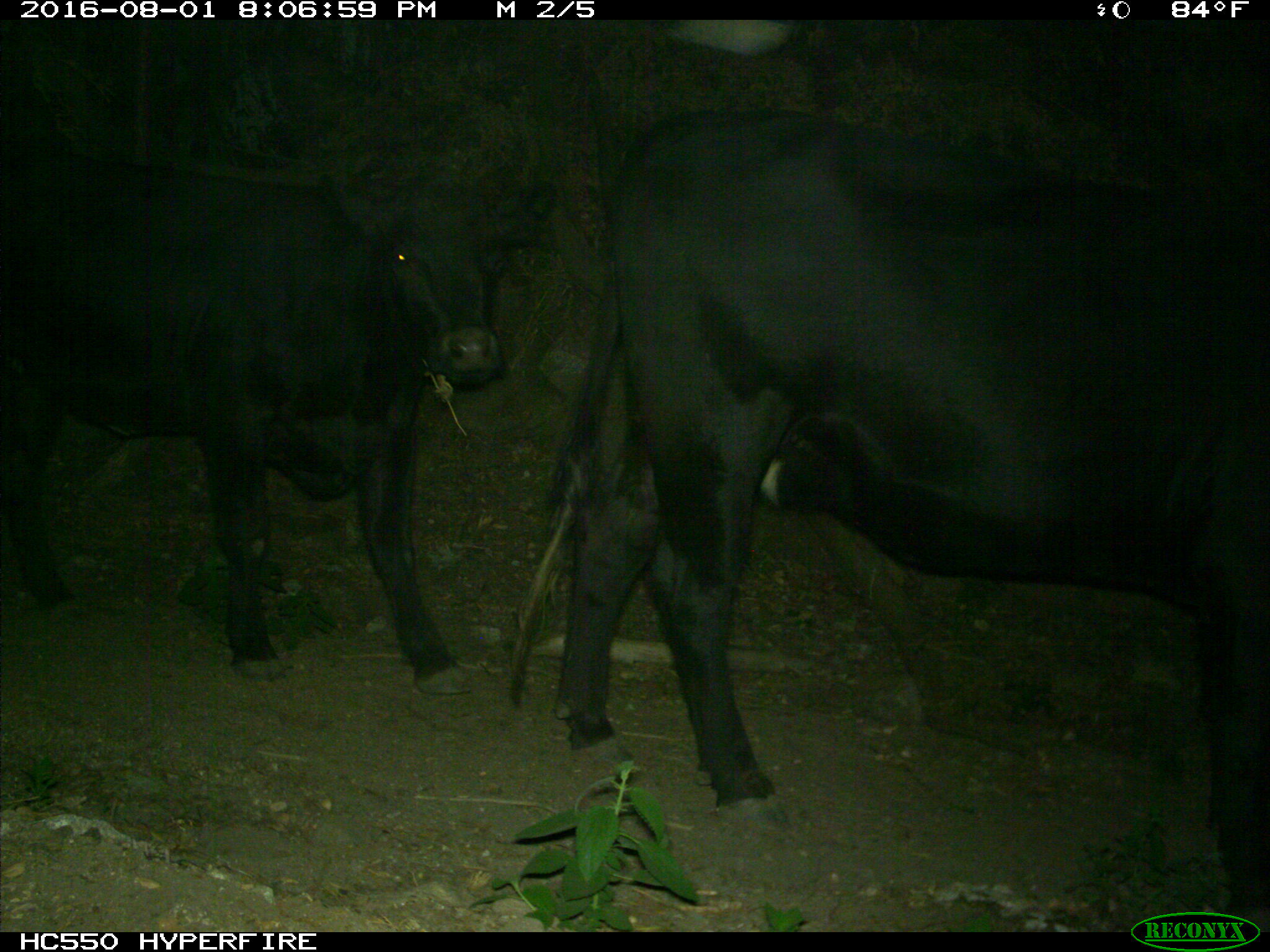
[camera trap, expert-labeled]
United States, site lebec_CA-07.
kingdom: Animalia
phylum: Chordata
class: Mammalia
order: Artiodactyla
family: Bovidae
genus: Bos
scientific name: Bos taurus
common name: domestic cow